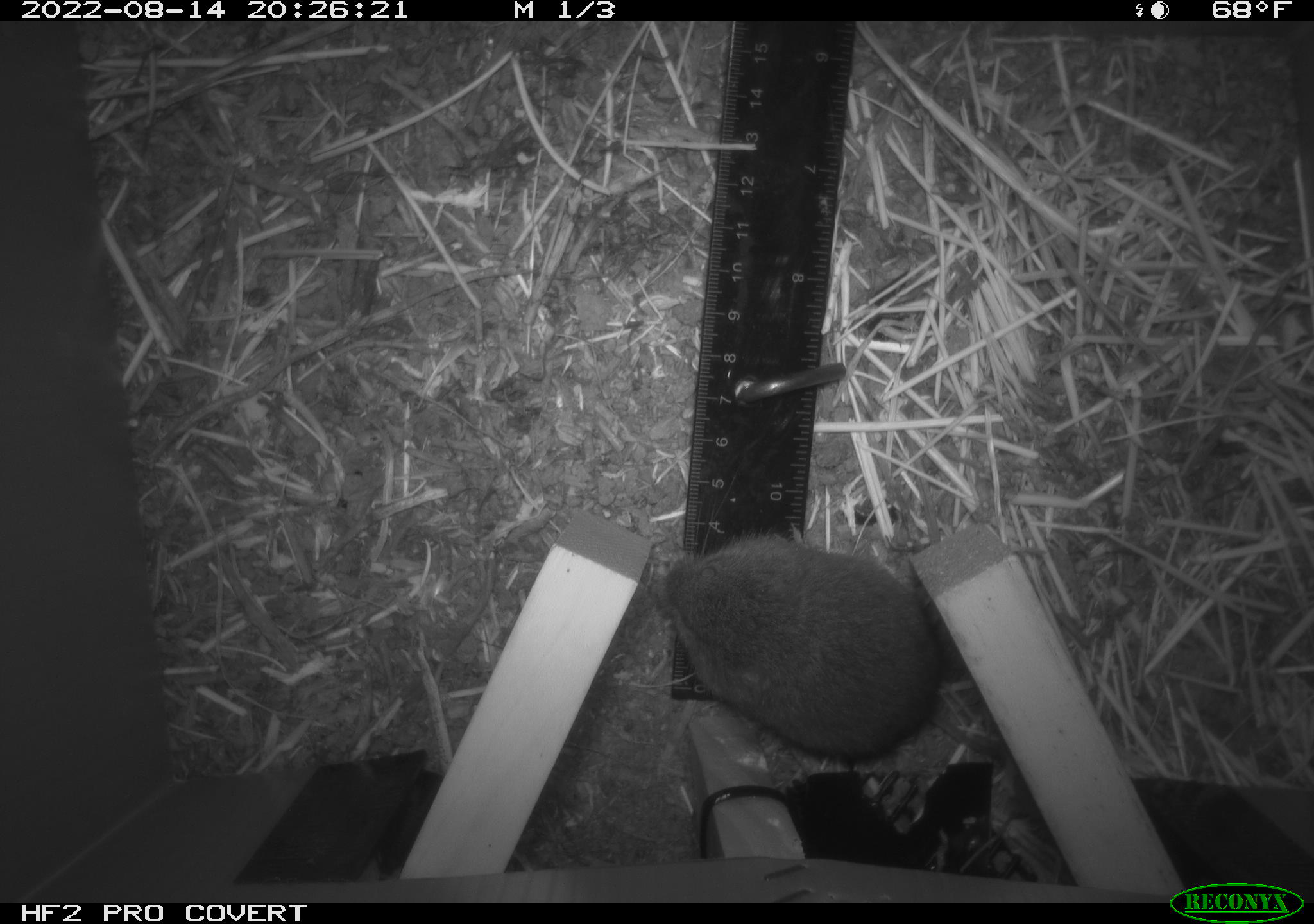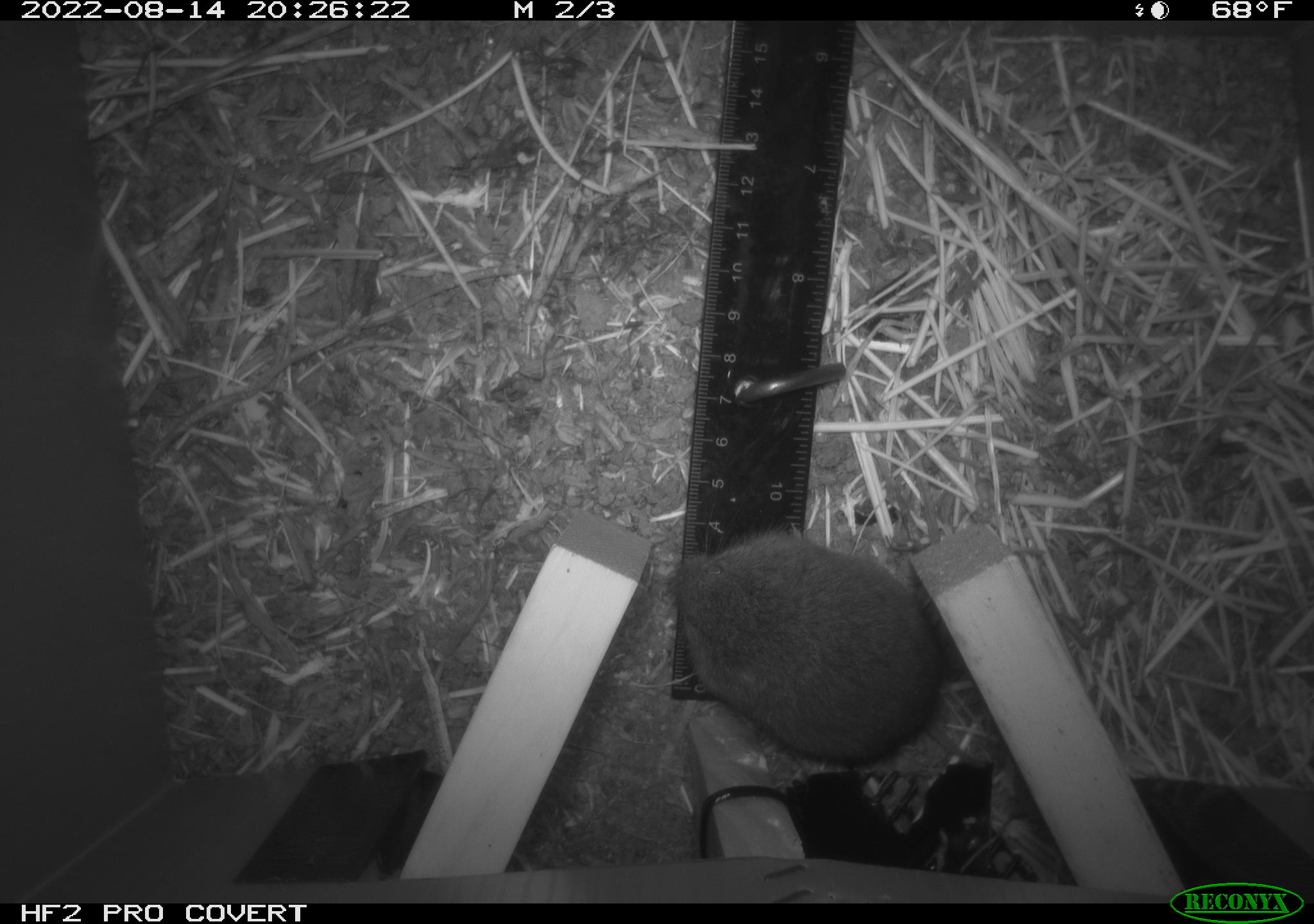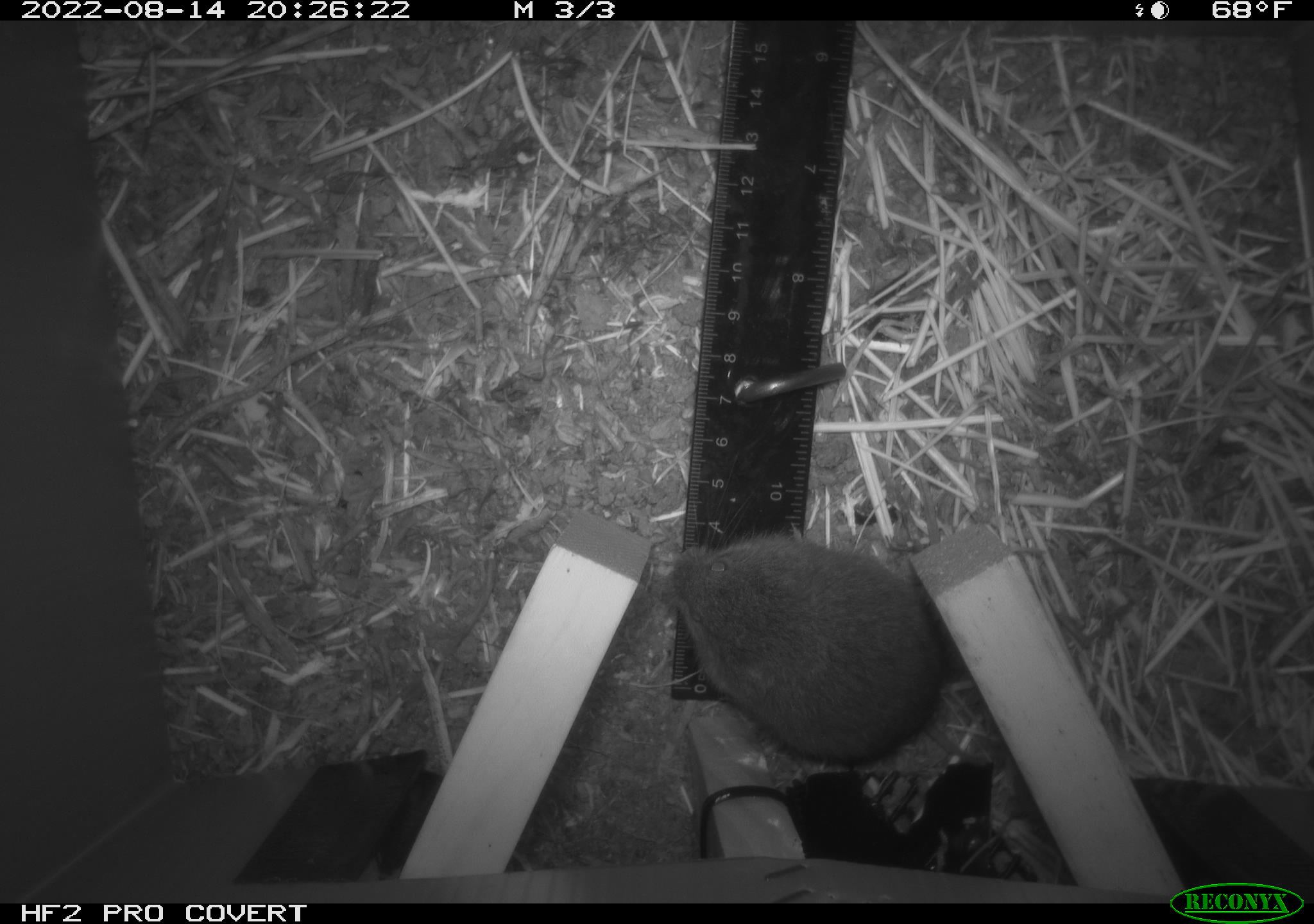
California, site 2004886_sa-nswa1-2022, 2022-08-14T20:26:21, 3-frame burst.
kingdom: Animalia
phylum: Chordata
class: Mammalia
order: Rodentia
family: Cricetidae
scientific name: Cricetidae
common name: hamsters, voles, lemmings, and allies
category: cricetidae family